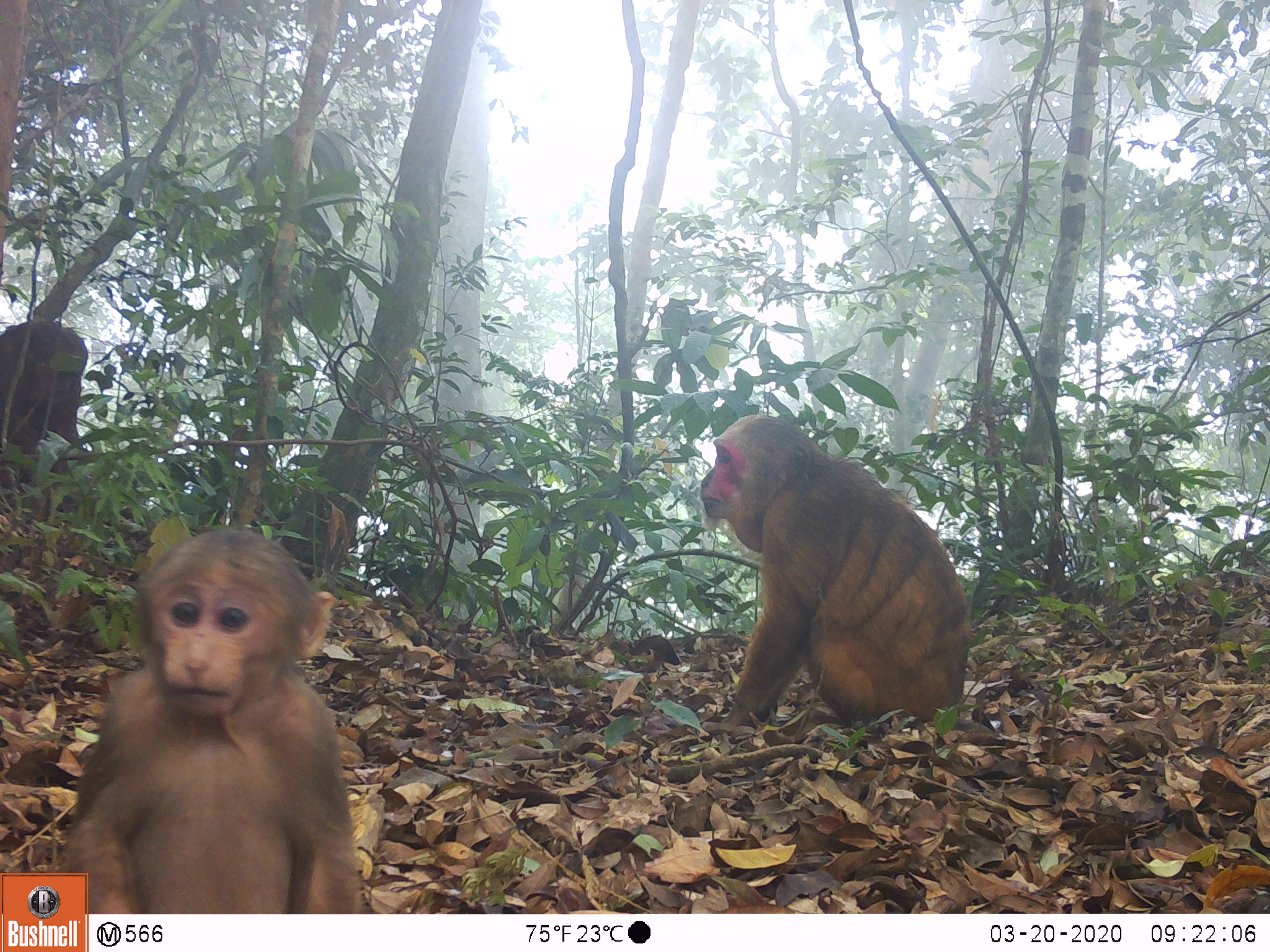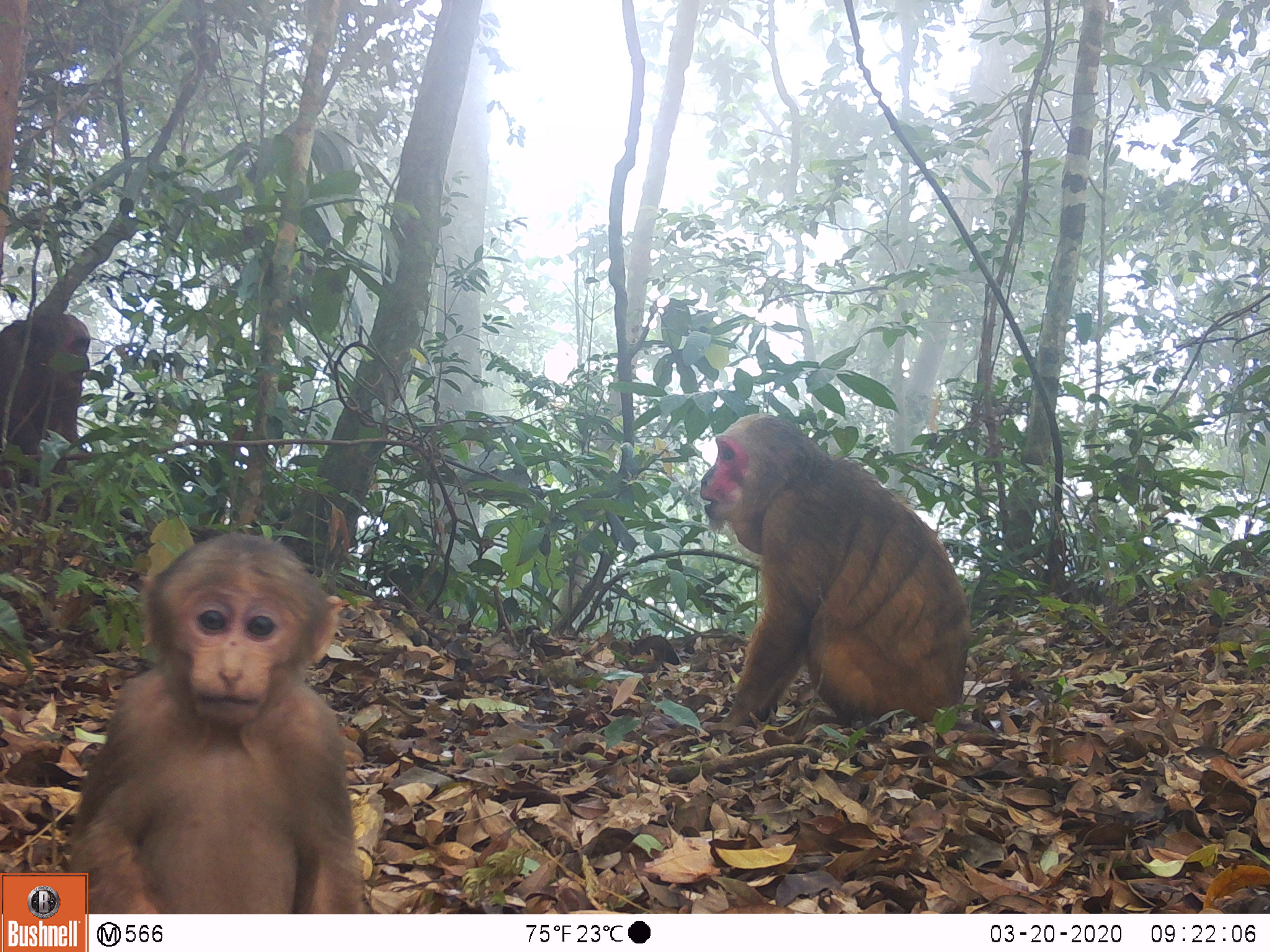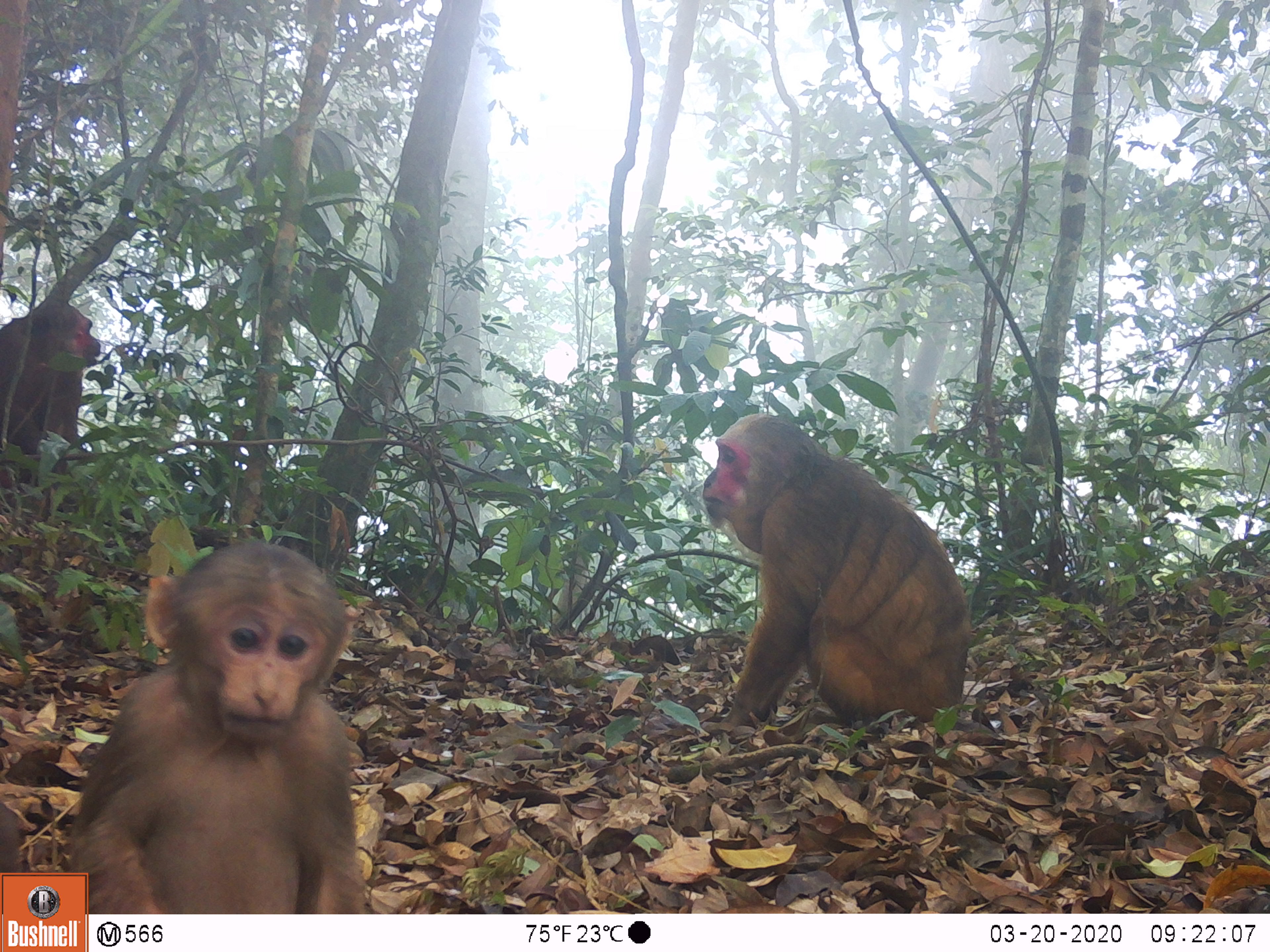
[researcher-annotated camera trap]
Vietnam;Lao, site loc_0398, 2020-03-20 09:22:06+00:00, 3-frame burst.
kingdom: Animalia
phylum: Chordata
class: Mammalia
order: Primates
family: Cercopithecidae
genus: Macaca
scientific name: Macaca arctoides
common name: stump-tailed macaque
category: stump tailed macaque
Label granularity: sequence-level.